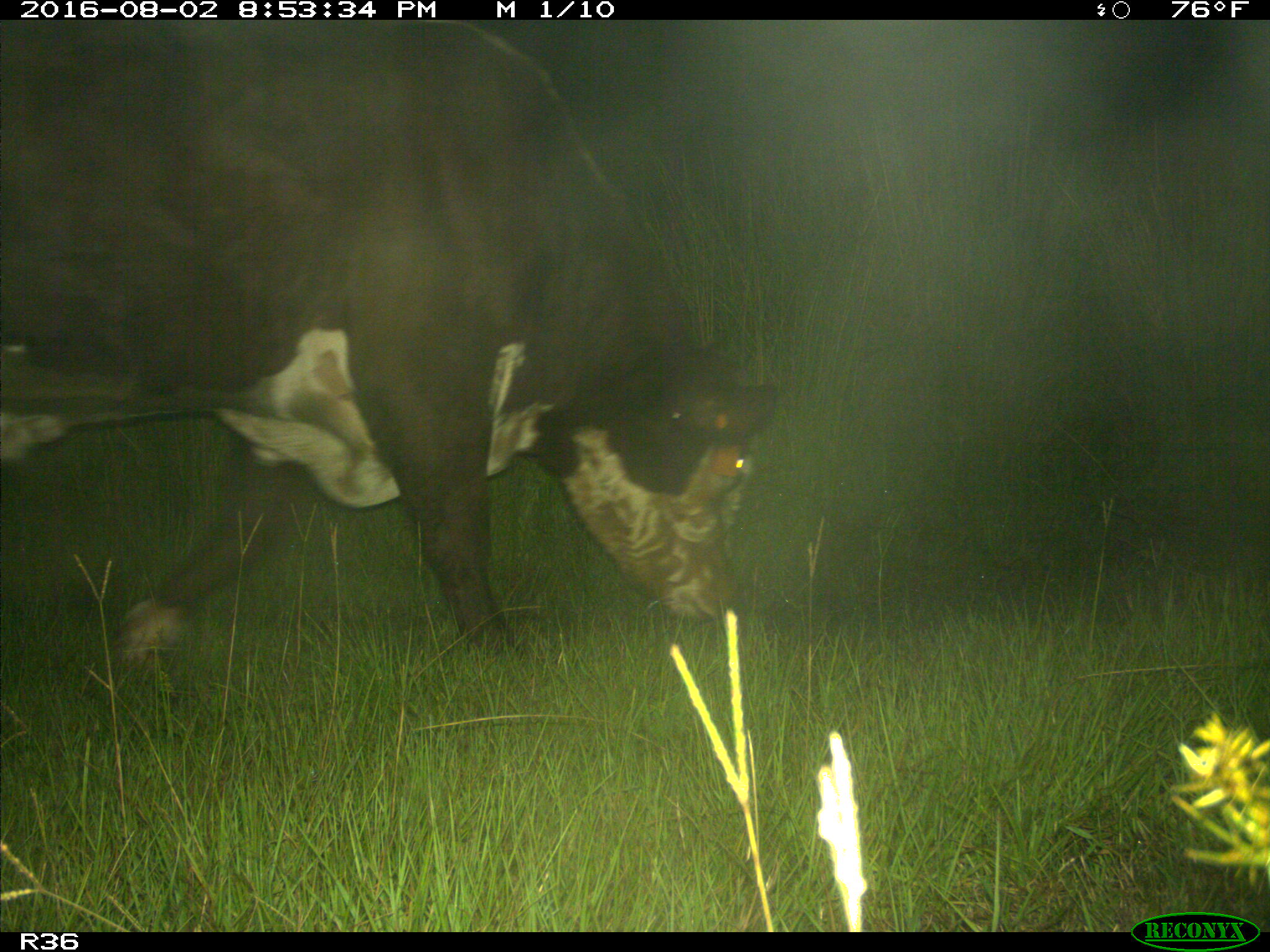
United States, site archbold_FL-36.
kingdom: Animalia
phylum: Chordata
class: Mammalia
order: Artiodactyla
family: Bovidae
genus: Bos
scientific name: Bos taurus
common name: domestic cow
Bos taurus (domestic cow).